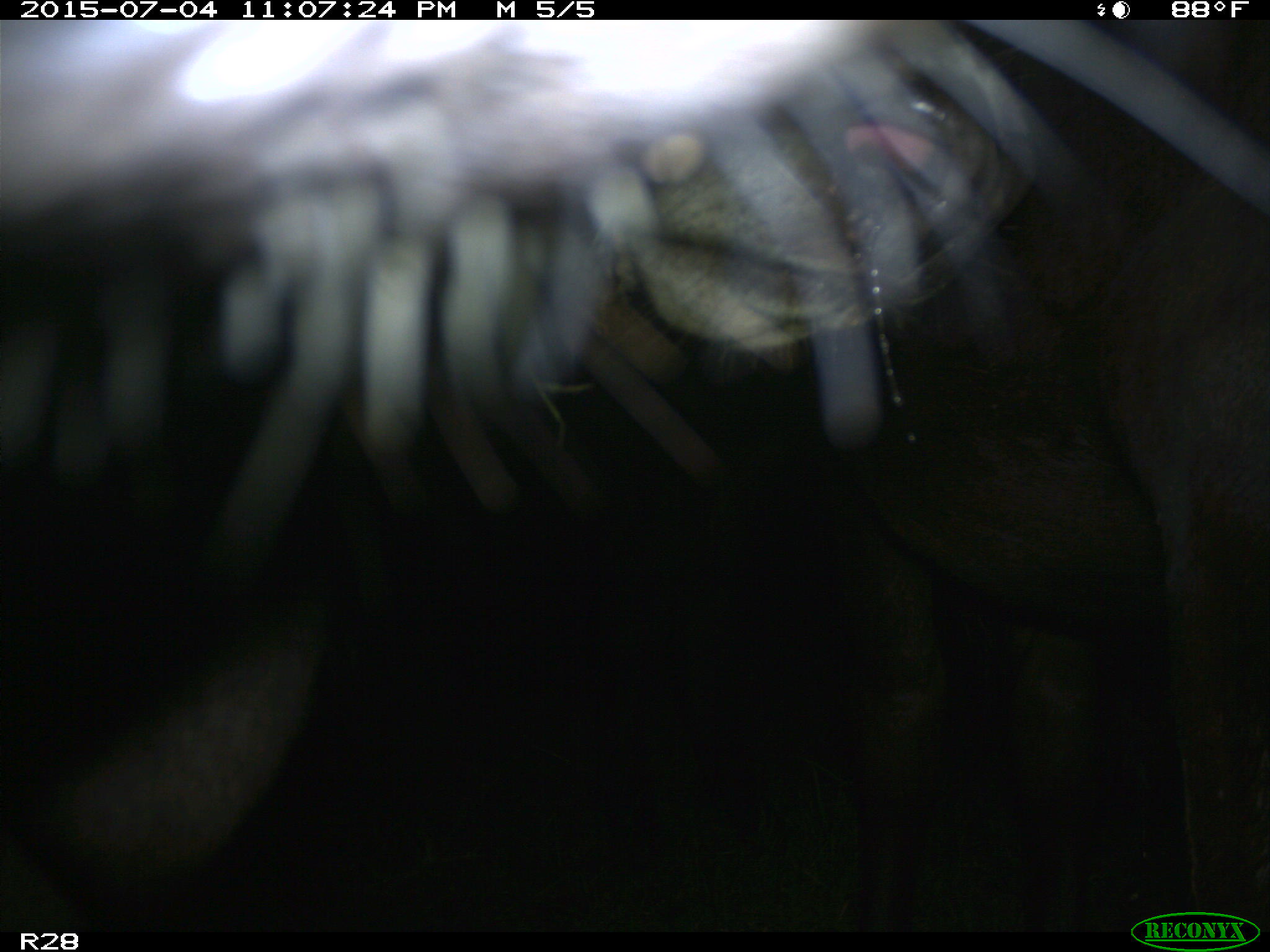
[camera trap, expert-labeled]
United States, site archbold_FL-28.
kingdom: Animalia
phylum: Chordata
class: Mammalia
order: Artiodactyla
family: Bovidae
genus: Bos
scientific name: Bos taurus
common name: domestic cow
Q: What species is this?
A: Bos taurus (domestic cow).